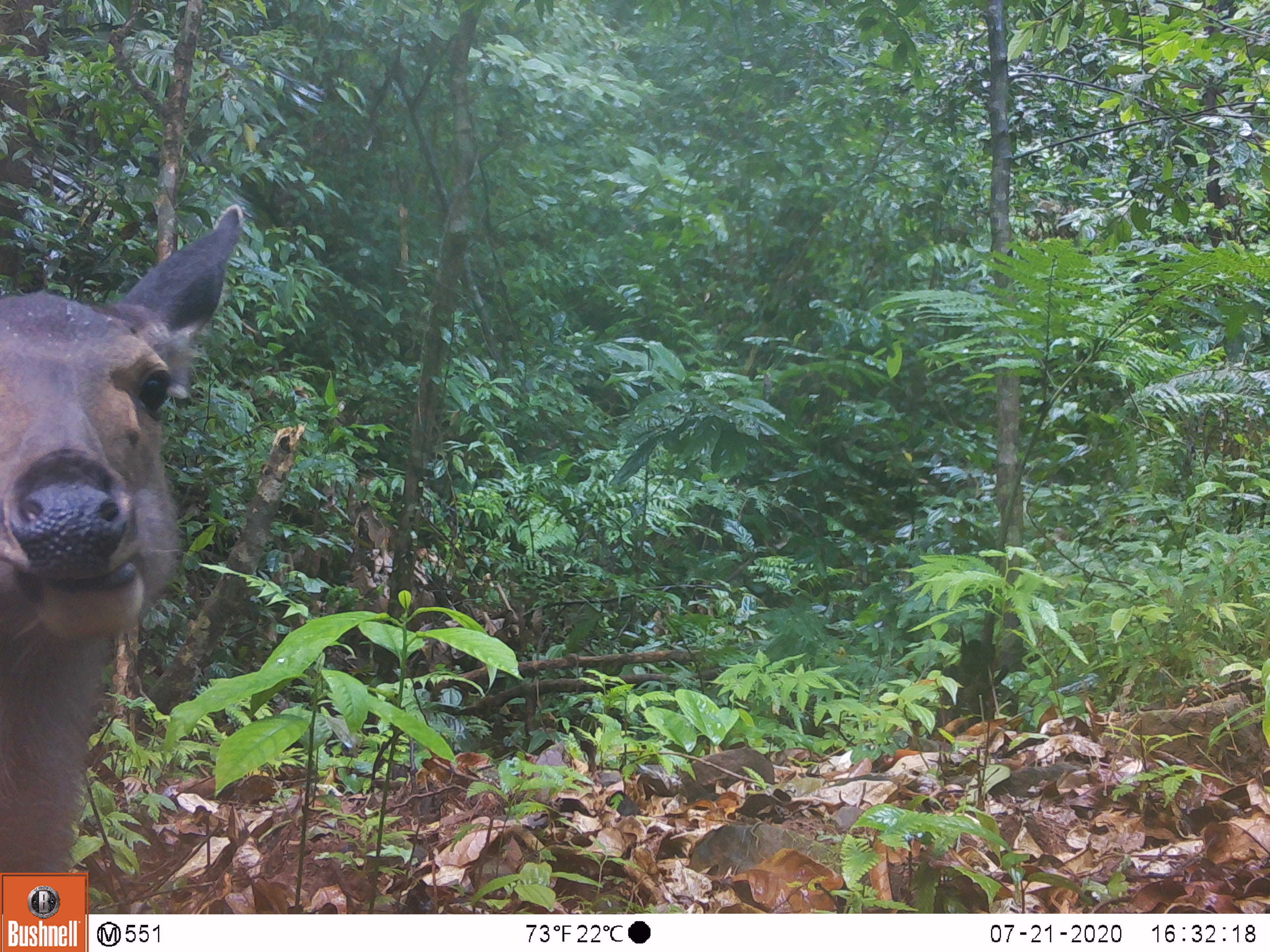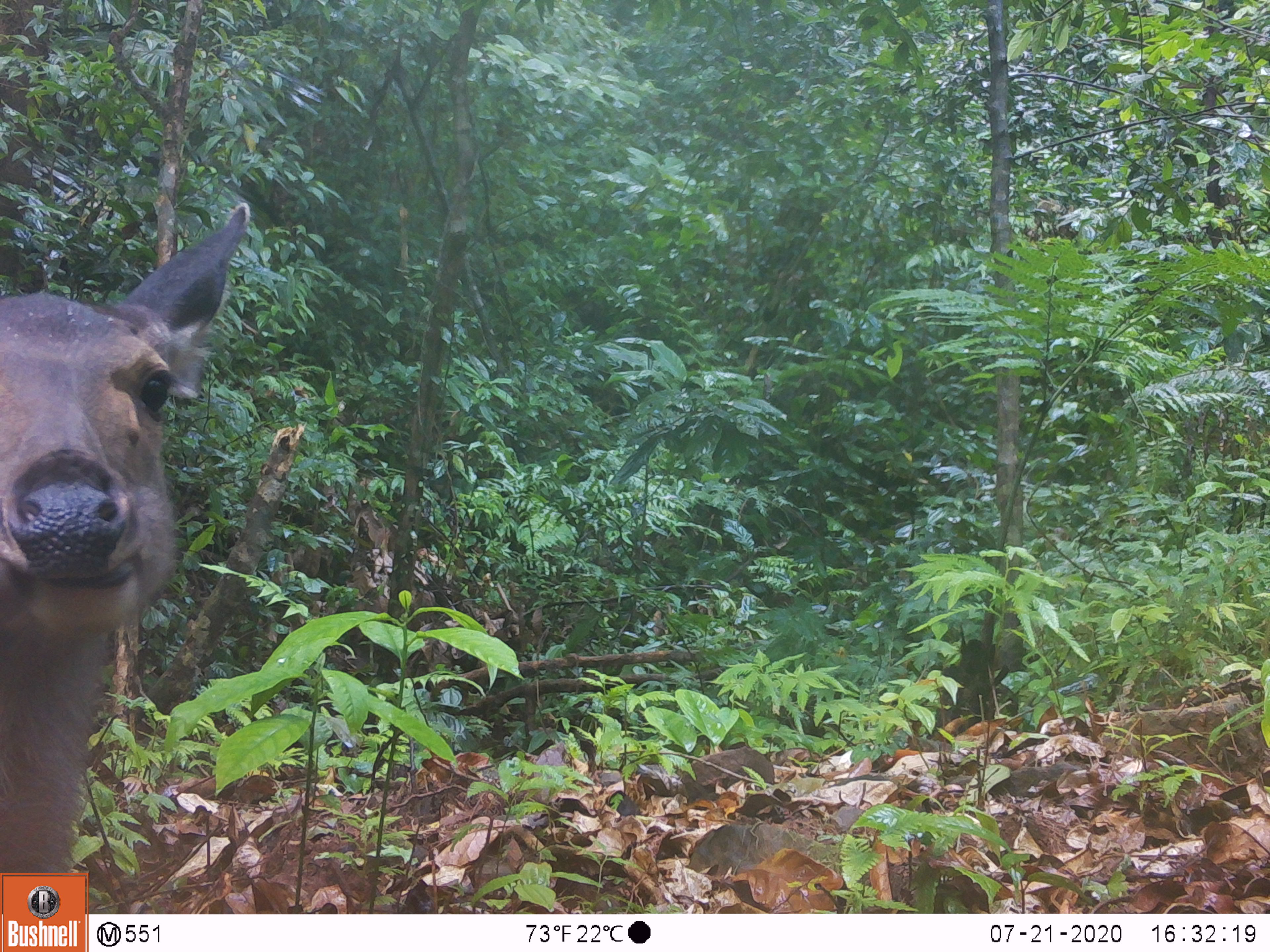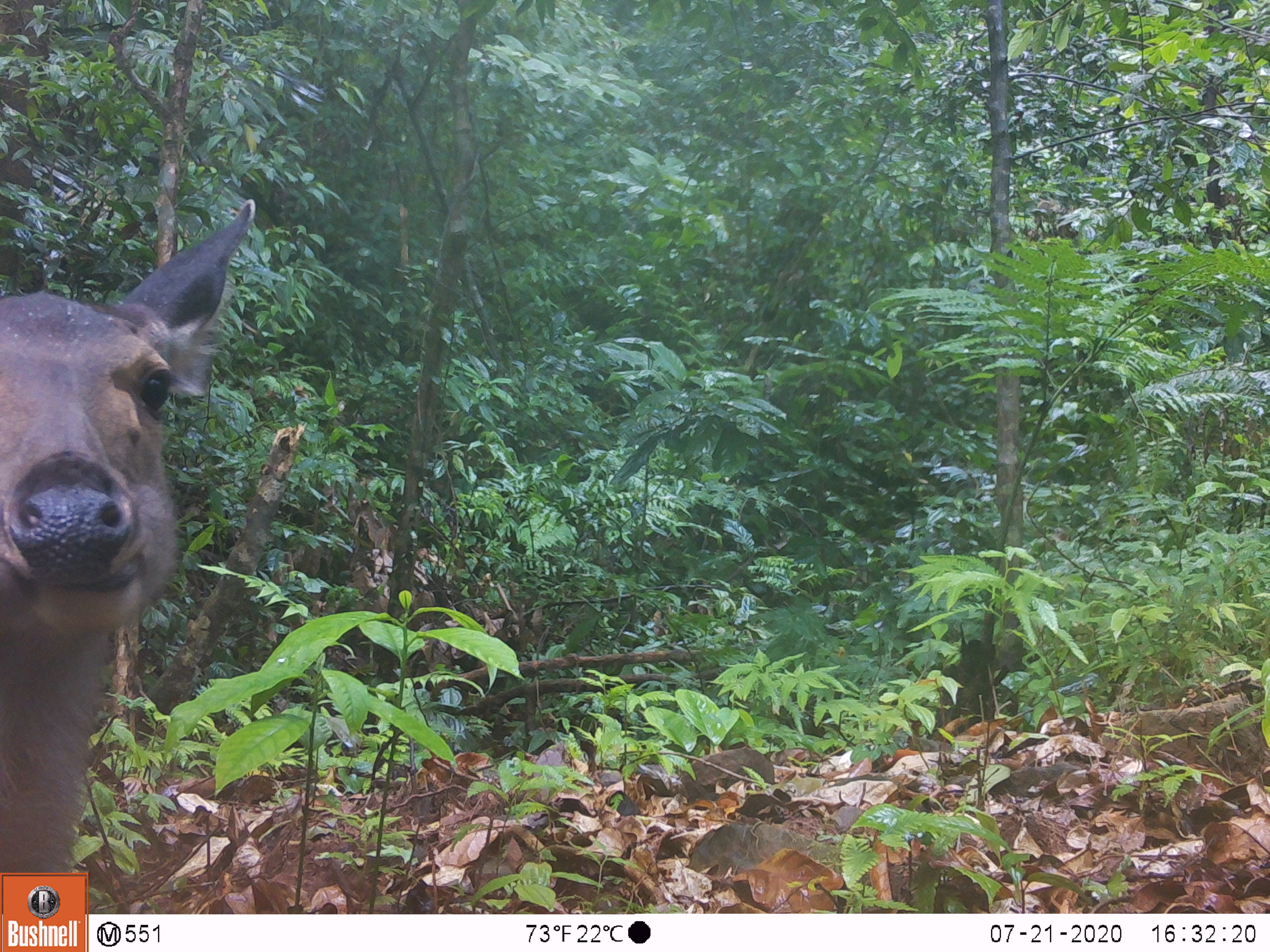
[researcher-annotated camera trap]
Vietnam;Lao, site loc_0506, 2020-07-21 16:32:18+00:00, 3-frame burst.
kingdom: Animalia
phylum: Chordata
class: Mammalia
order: Artiodactyla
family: Cervidae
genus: Rusa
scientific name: Rusa unicolor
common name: sambar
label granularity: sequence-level